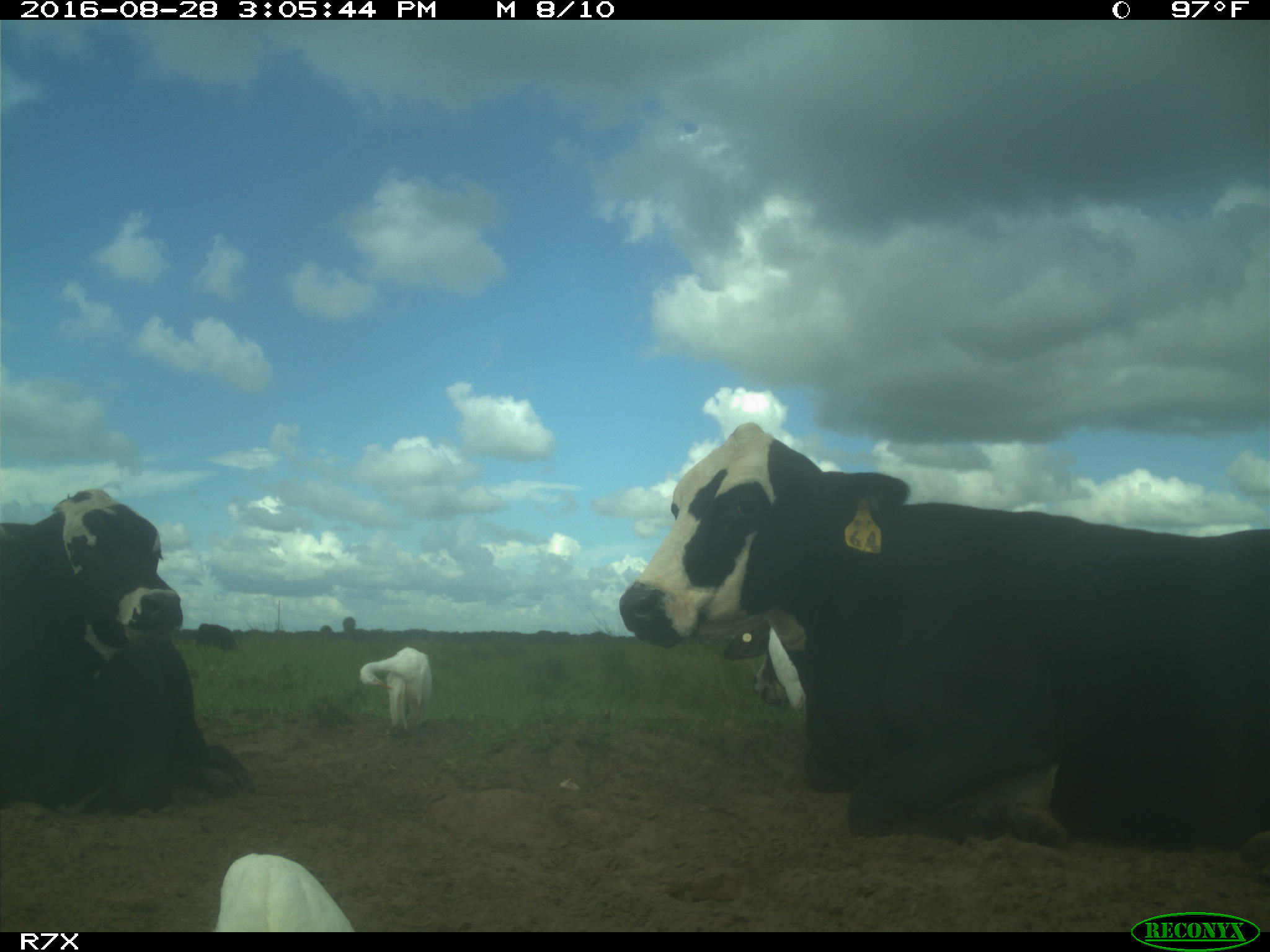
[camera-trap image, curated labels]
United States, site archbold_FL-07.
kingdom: Animalia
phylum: Chordata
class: Mammalia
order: Artiodactyla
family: Bovidae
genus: Bos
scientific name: Bos taurus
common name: domestic cow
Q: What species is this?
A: Bos taurus (domestic cow).